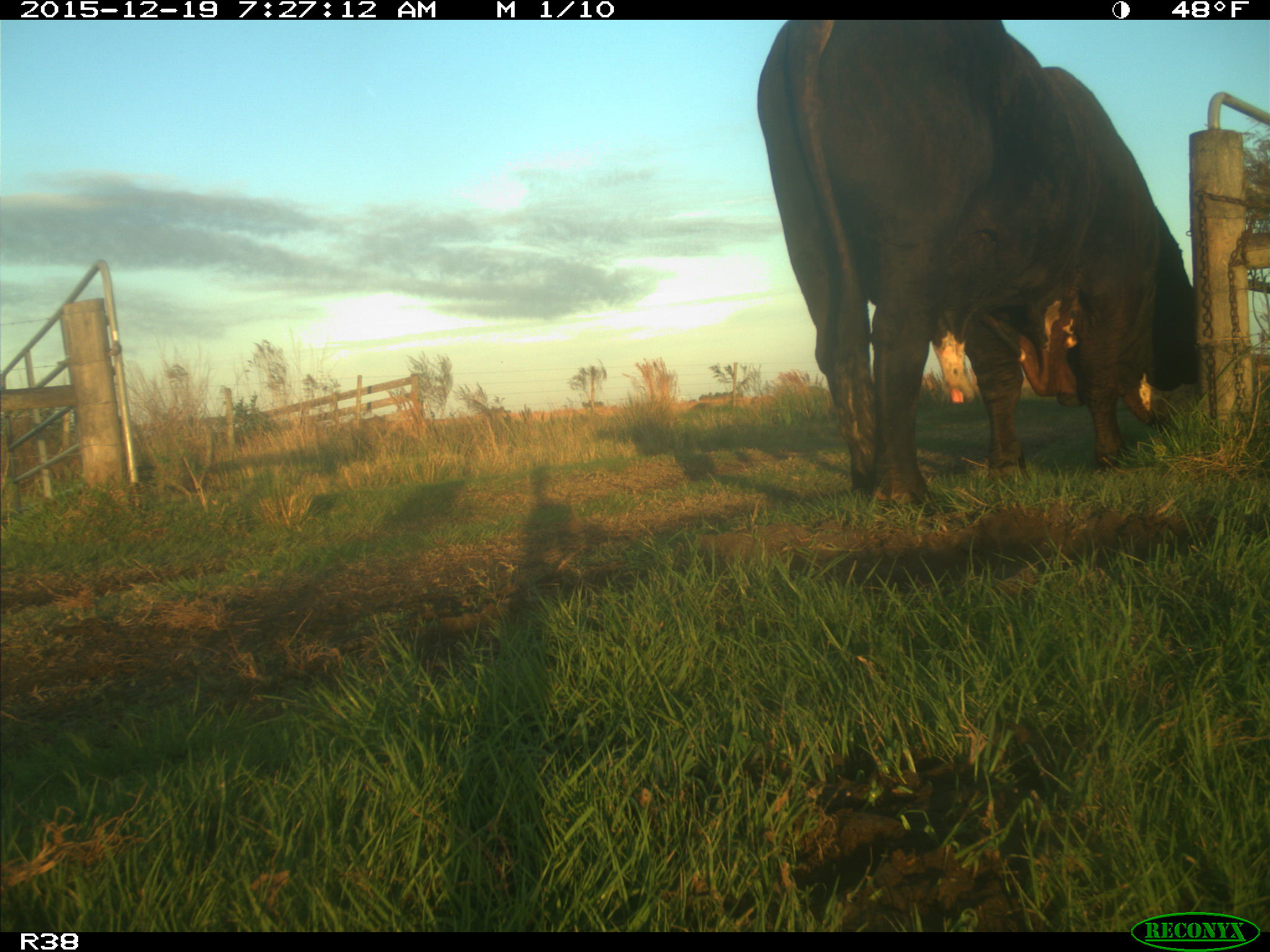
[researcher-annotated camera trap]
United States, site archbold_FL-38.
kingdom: Animalia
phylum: Chordata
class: Mammalia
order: Artiodactyla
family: Bovidae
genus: Bos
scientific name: Bos taurus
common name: domestic cow